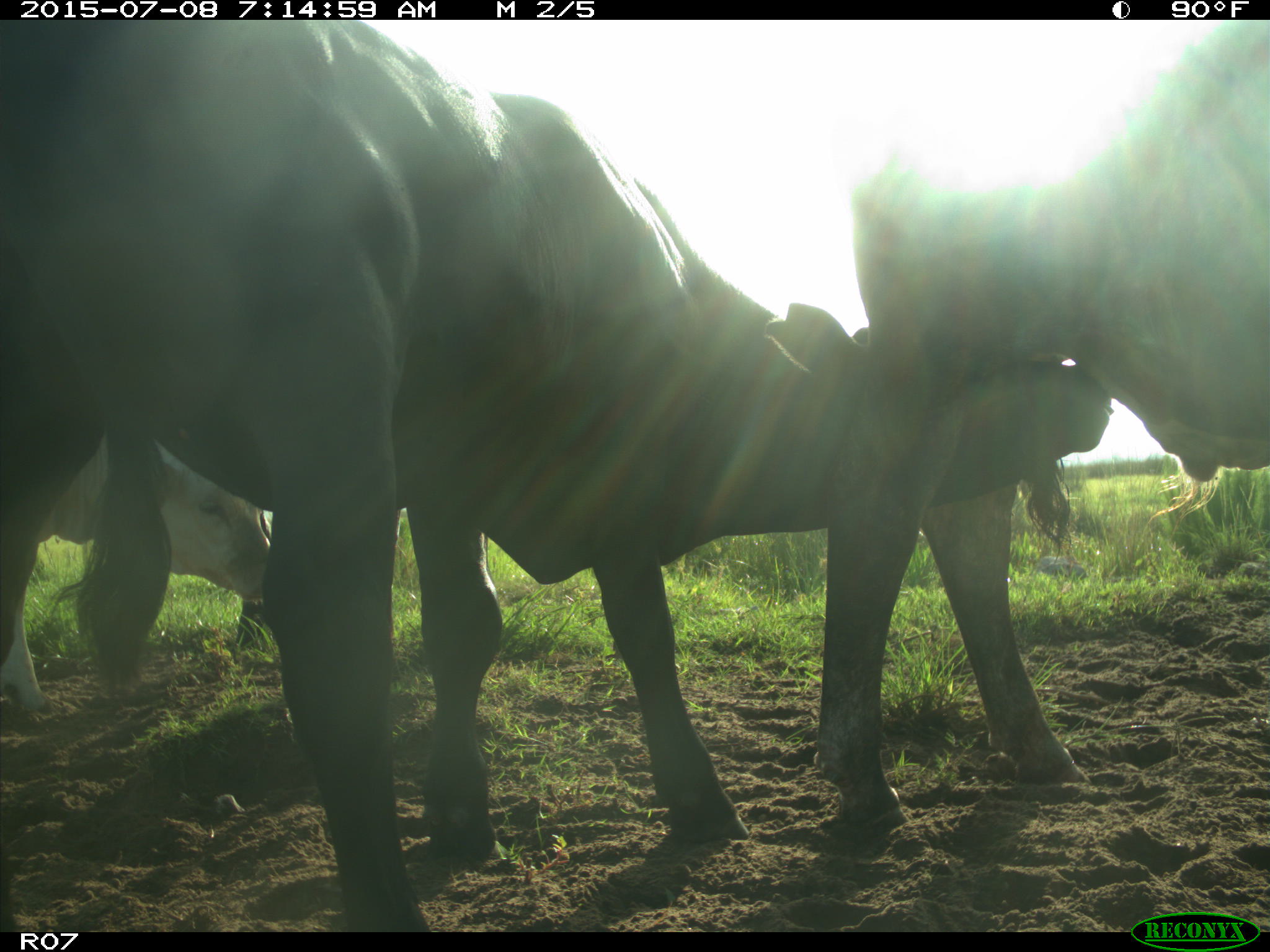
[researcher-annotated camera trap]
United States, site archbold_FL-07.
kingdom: Animalia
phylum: Chordata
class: Mammalia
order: Artiodactyla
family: Bovidae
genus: Bos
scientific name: Bos taurus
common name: domestic cow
Bos taurus (domestic cow).